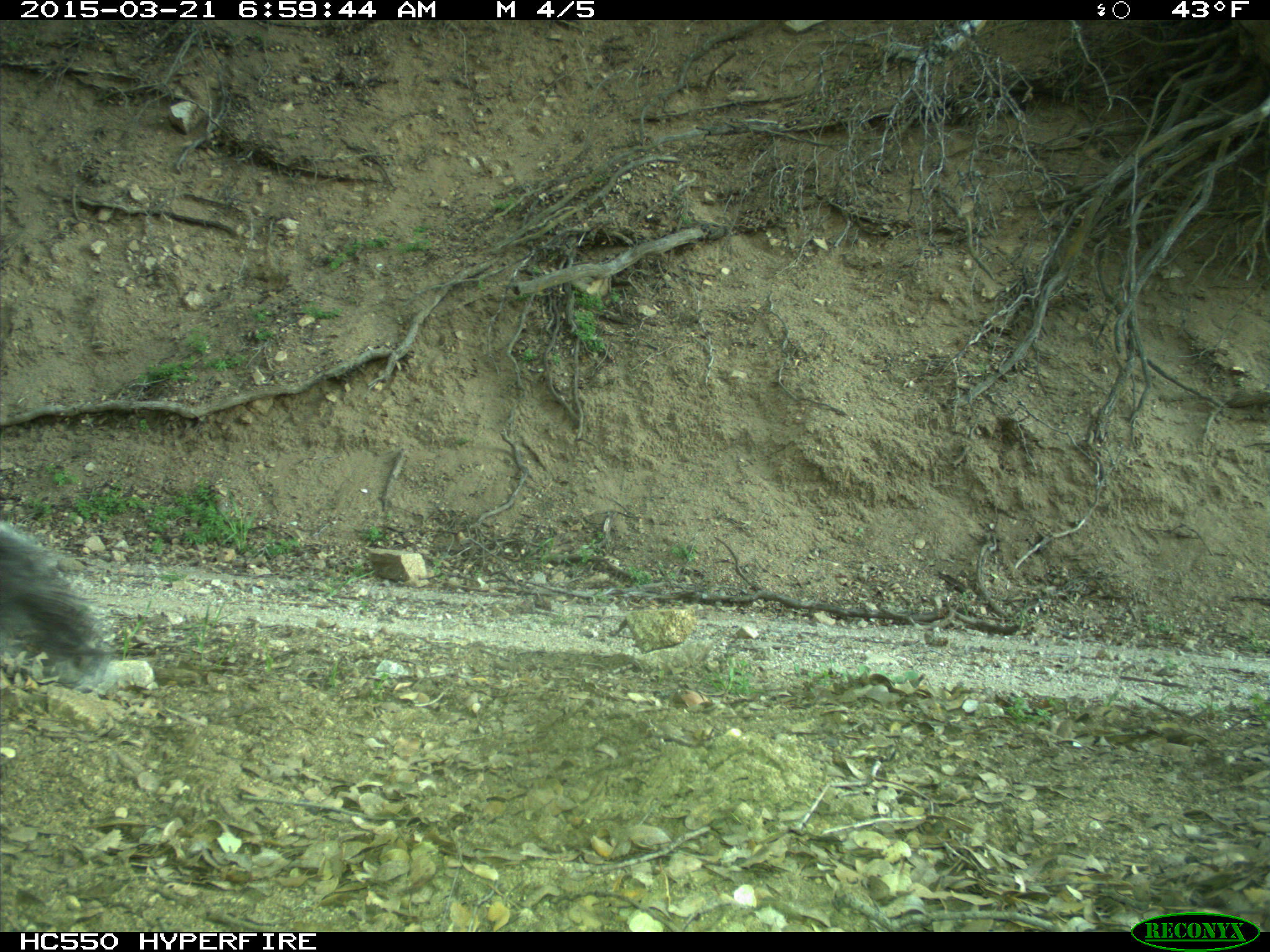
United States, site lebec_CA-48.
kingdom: Animalia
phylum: Chordata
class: Mammalia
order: Rodentia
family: Sciuridae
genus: Sciurus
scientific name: Sciurus carolinensis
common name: eastern gray squirrel